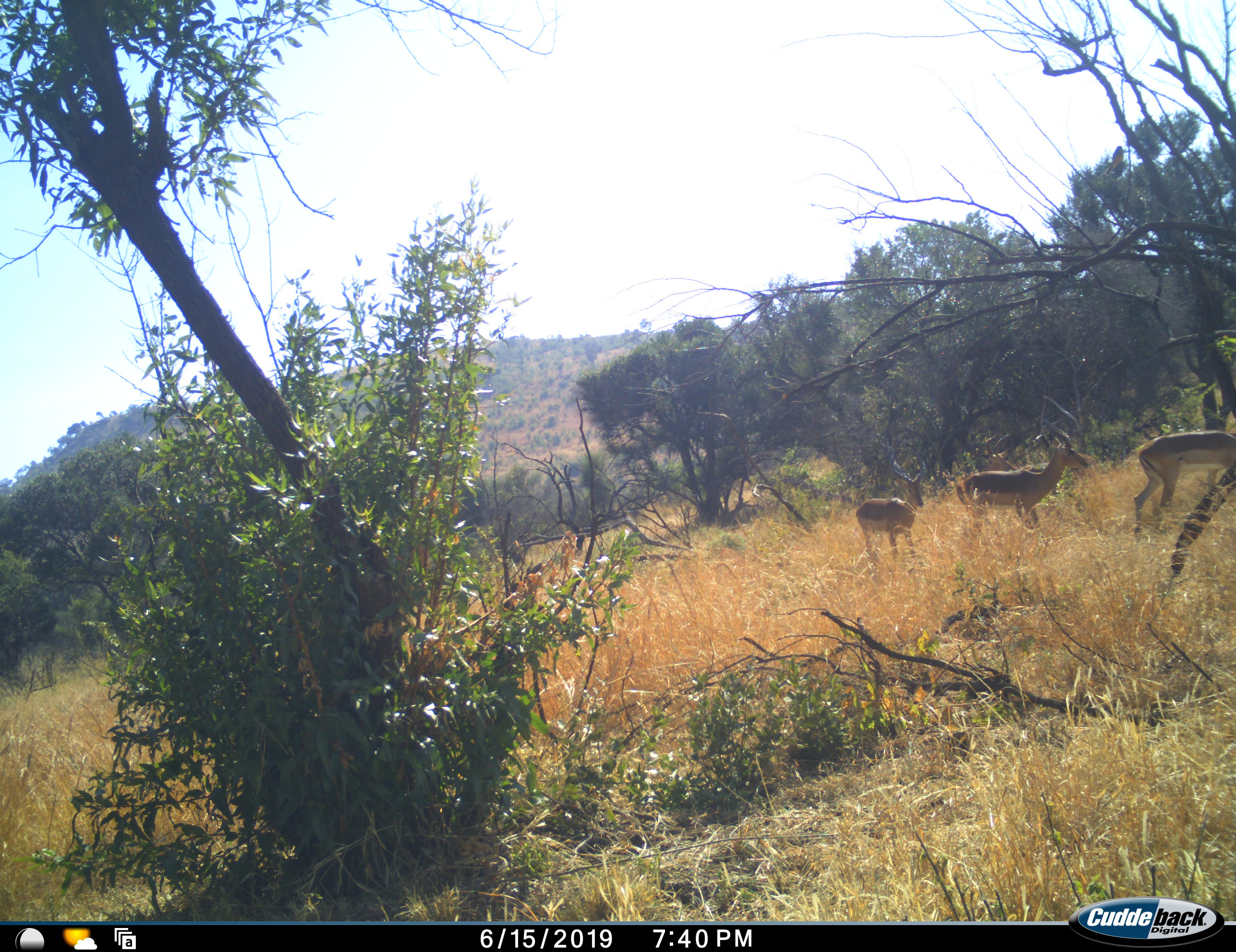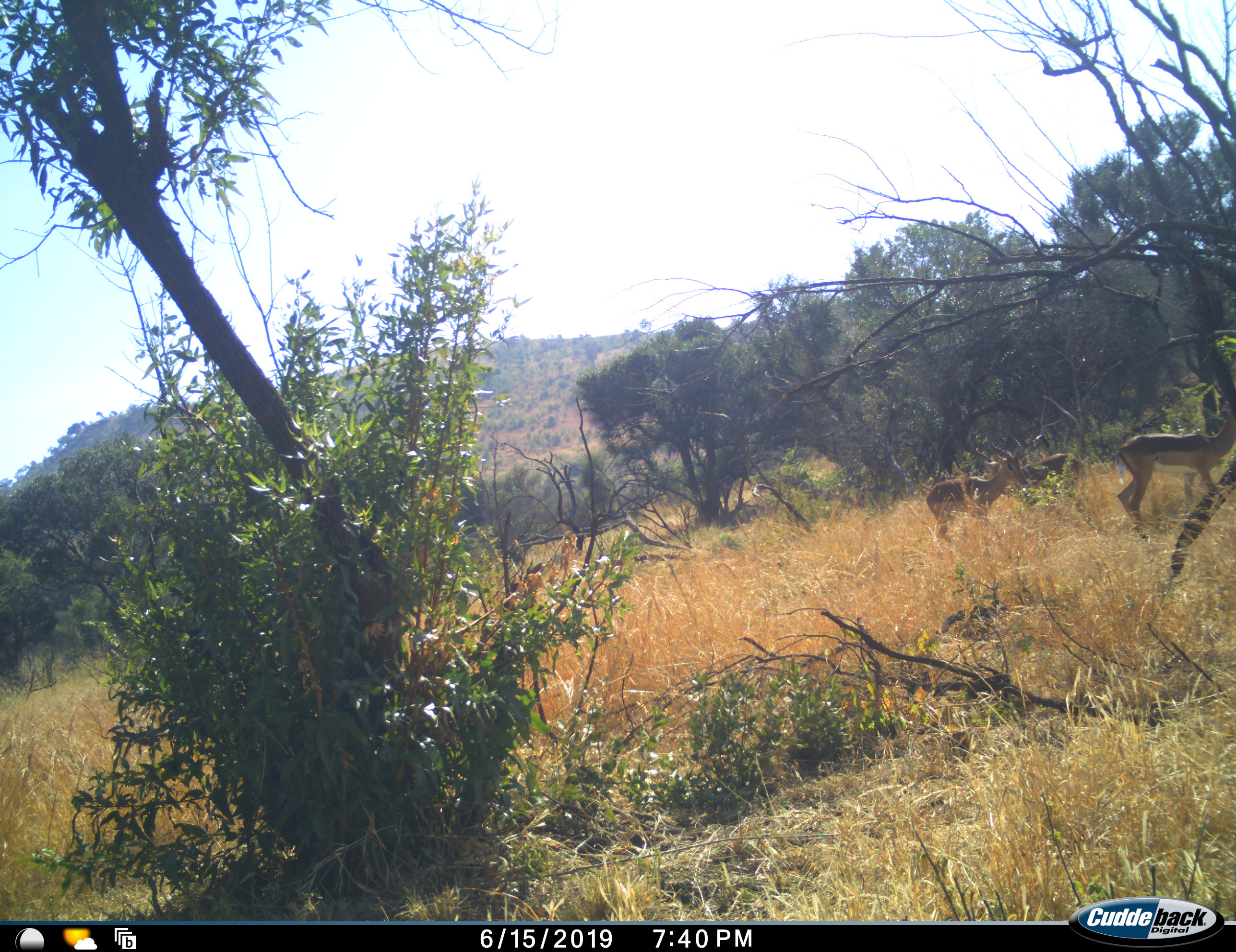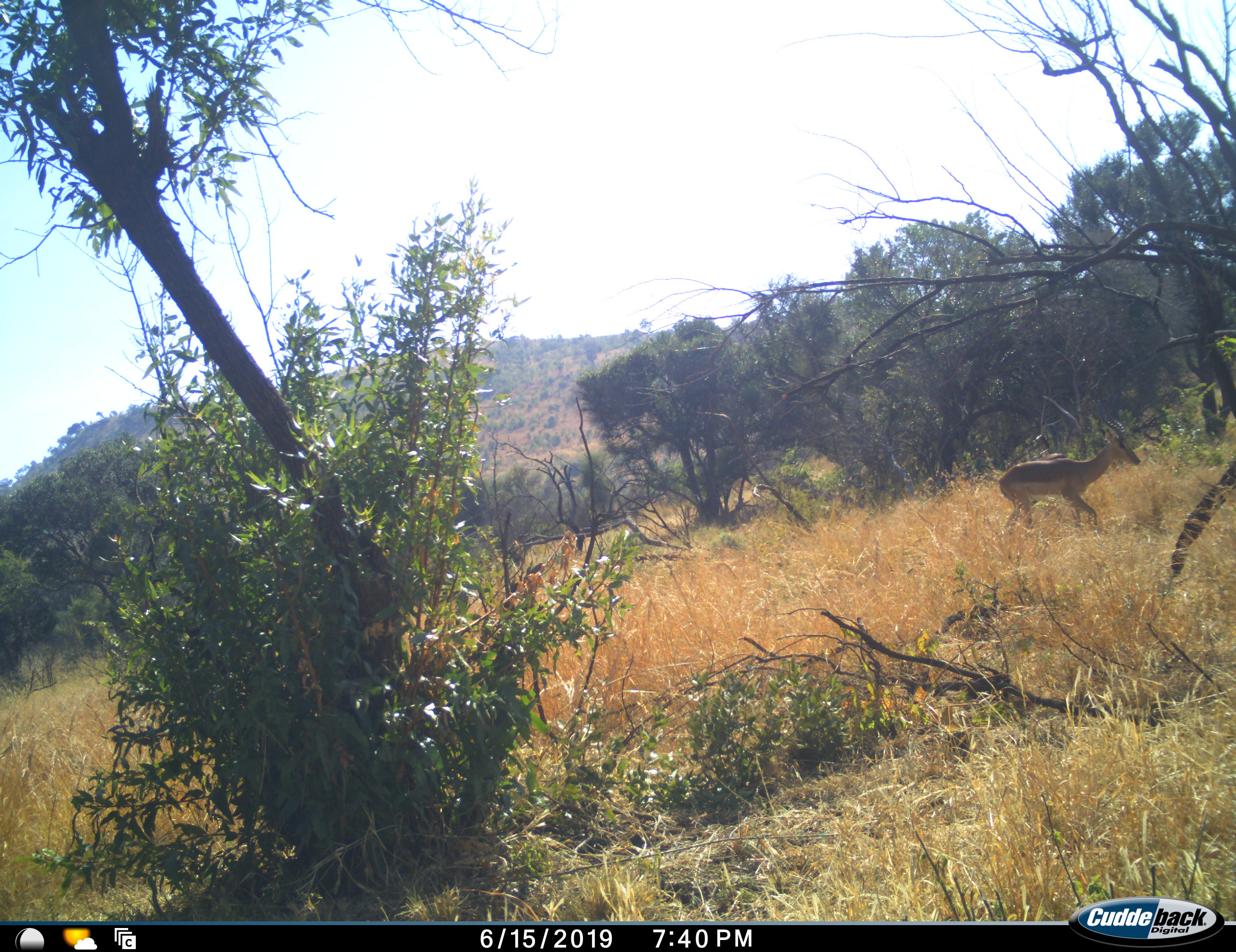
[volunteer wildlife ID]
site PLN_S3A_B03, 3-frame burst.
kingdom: Animalia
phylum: Chordata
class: Mammalia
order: Artiodactyla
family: Bovidae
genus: Aepyceros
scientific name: Aepyceros melampus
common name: impala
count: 3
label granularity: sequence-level